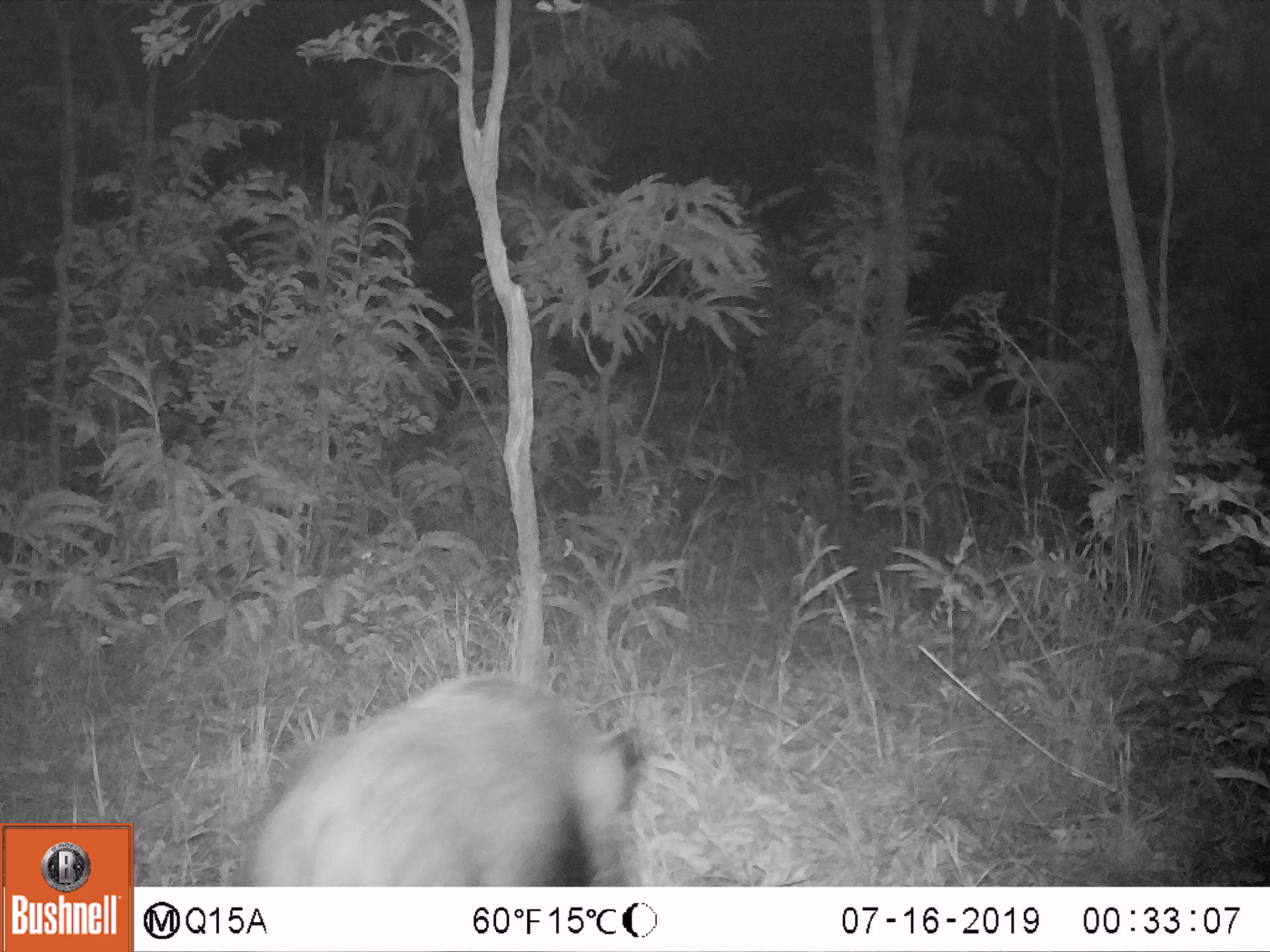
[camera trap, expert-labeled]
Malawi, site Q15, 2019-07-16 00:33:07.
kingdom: Animalia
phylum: Chordata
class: Mammalia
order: Artiodactyla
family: Suidae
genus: Potamochoerus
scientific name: Potamochoerus larvatus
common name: bushpig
Bushpig (Potamochoerus larvatus), count 1.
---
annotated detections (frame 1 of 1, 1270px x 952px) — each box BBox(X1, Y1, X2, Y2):
bushpig: BBox(246, 666, 653, 883)